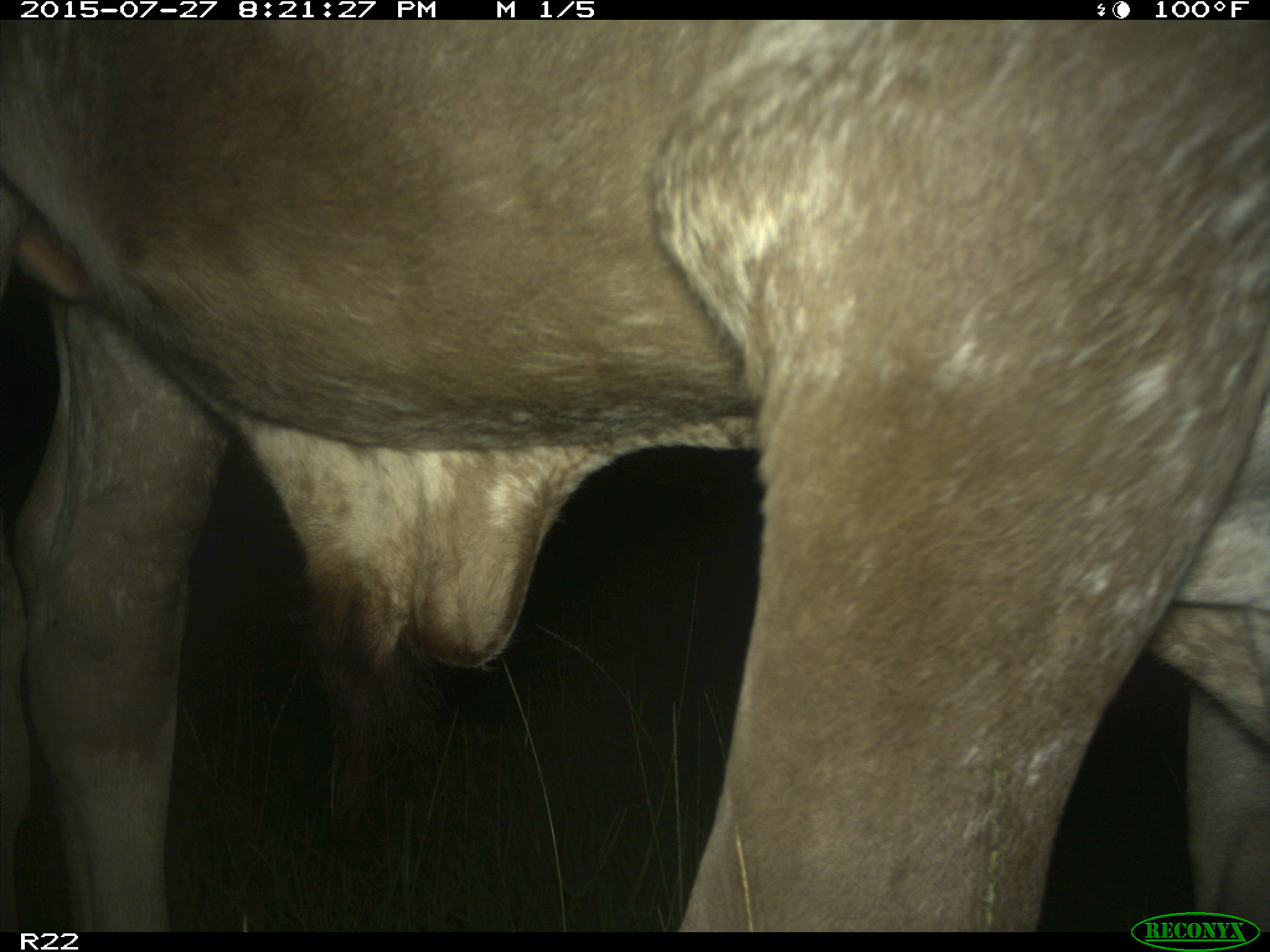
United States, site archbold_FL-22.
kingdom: Animalia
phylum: Chordata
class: Mammalia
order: Artiodactyla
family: Bovidae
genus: Bos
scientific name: Bos taurus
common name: domestic cow